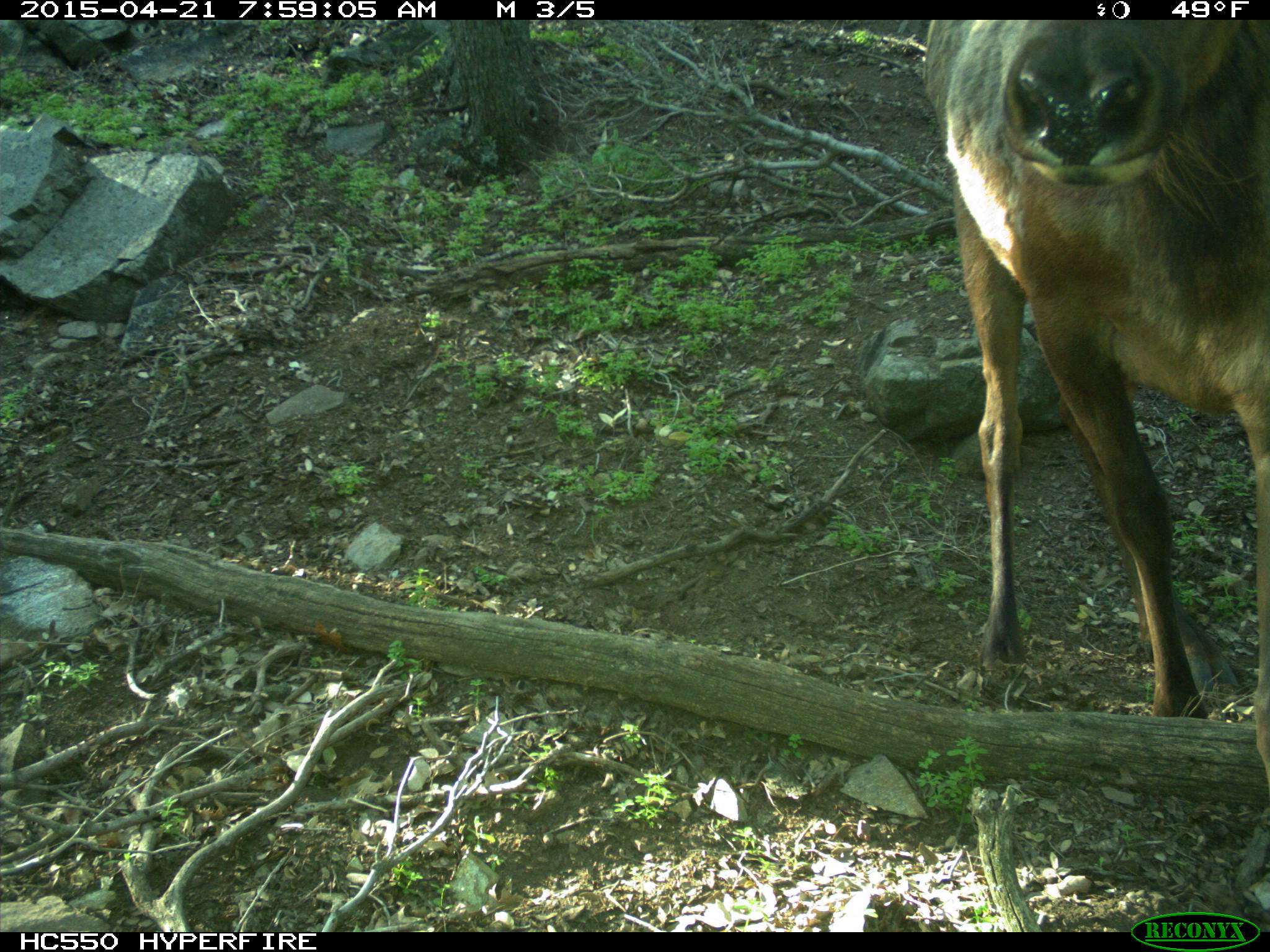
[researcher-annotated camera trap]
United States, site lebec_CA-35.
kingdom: Animalia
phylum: Chordata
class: Mammalia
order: Artiodactyla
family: Cervidae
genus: Cervus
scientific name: Cervus canadensis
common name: elk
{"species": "Cervus canadensis (elk)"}